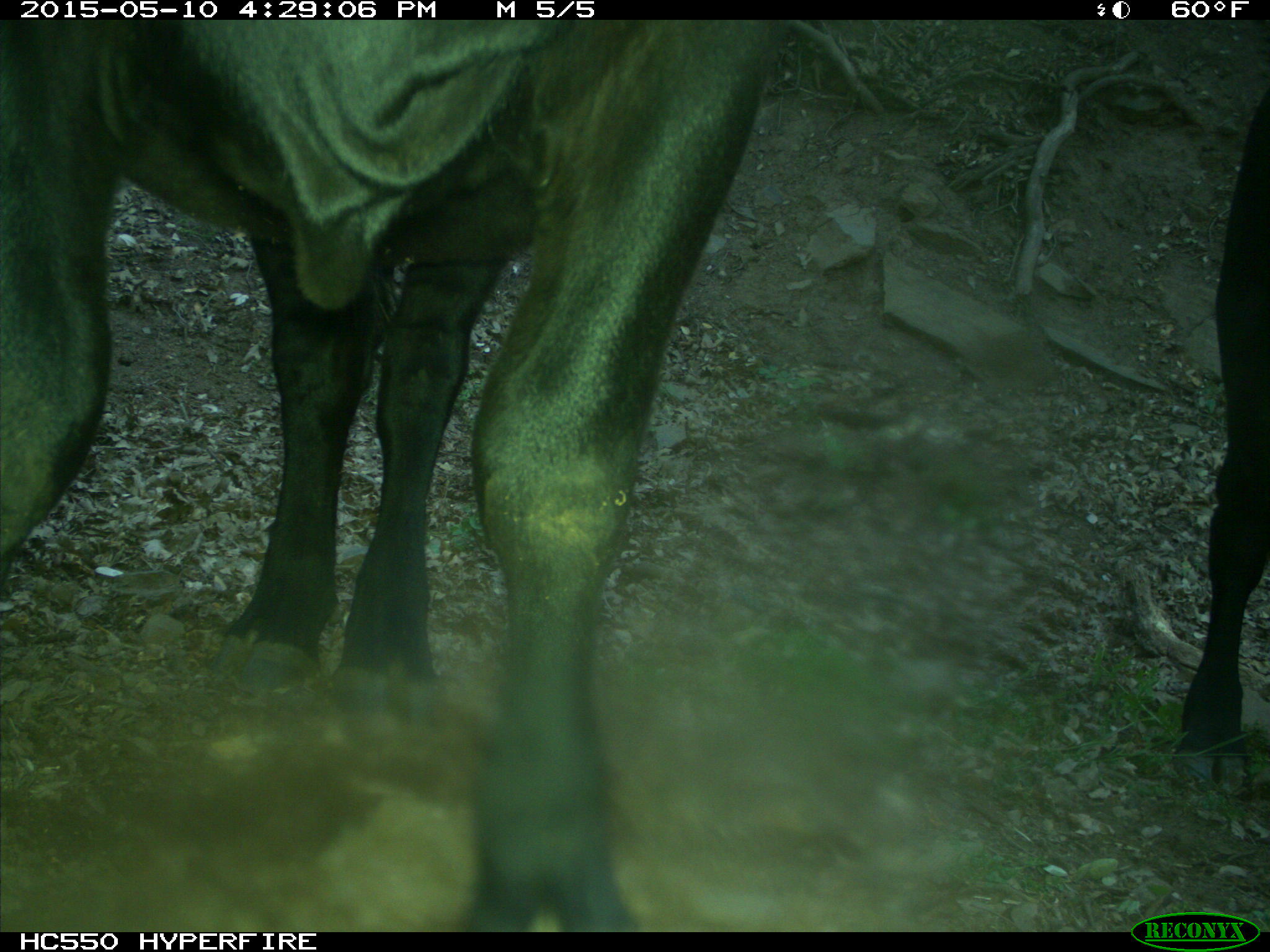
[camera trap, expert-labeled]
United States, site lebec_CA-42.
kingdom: Animalia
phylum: Chordata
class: Mammalia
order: Artiodactyla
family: Bovidae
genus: Bos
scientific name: Bos taurus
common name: domestic cow